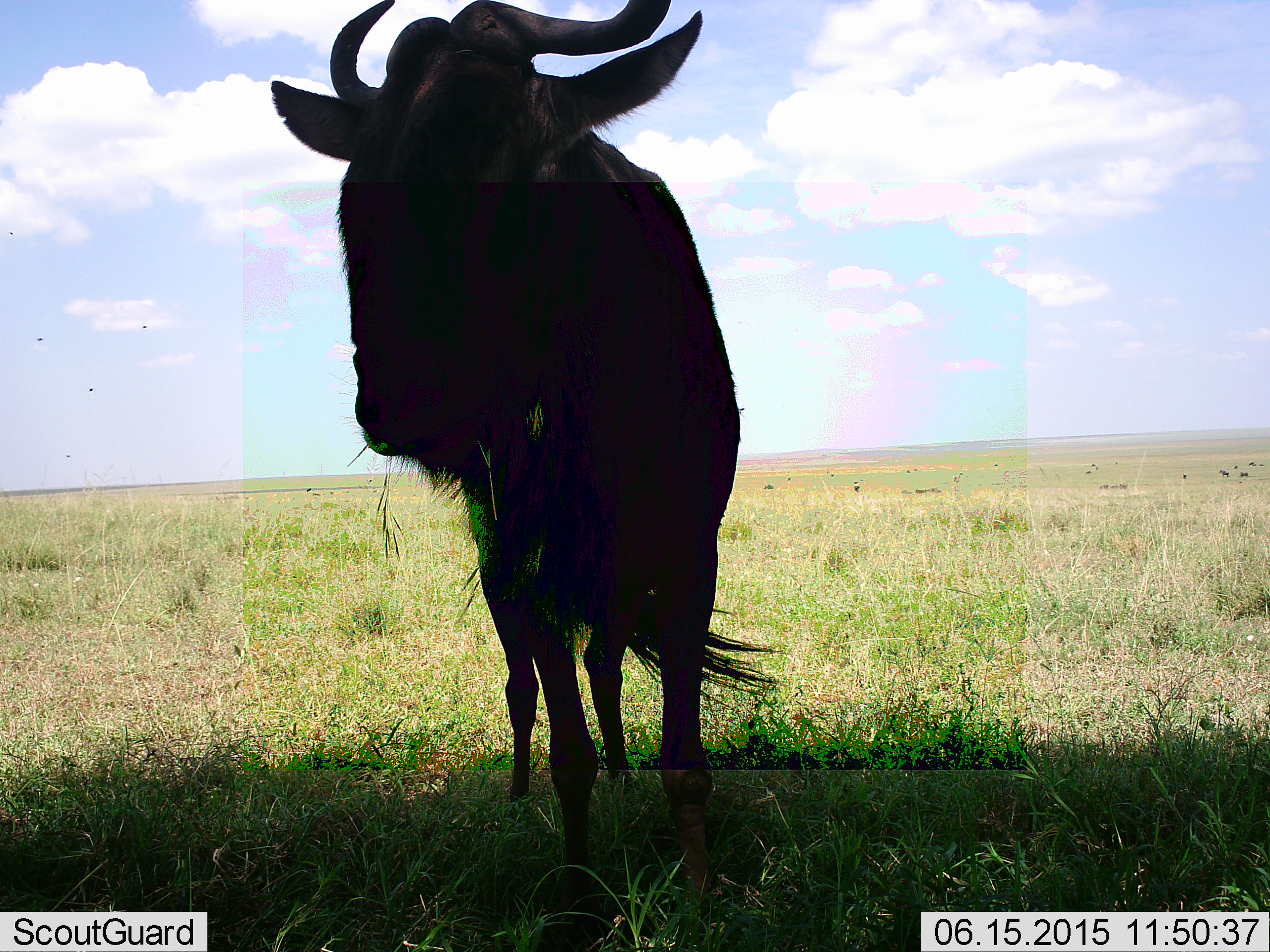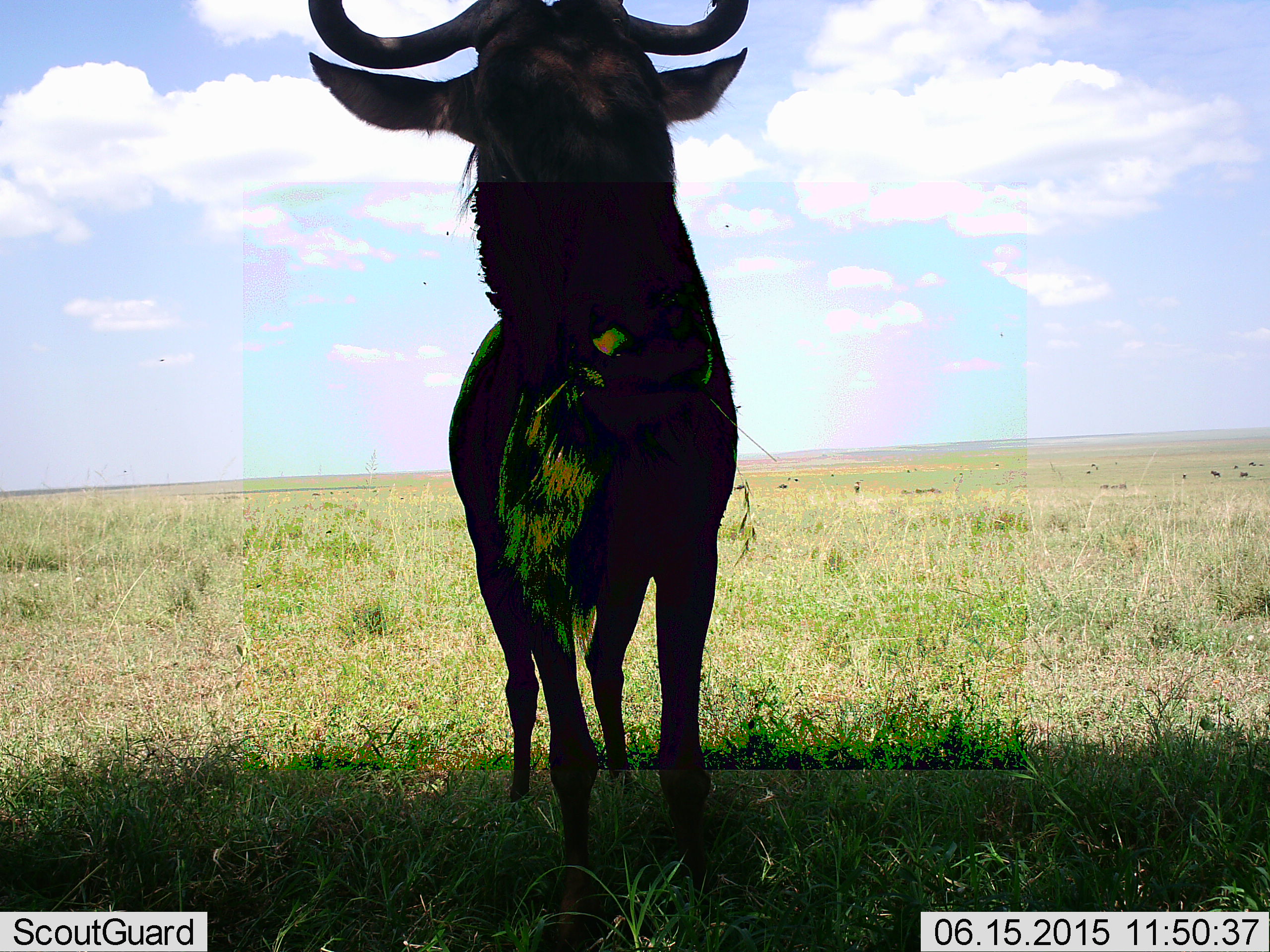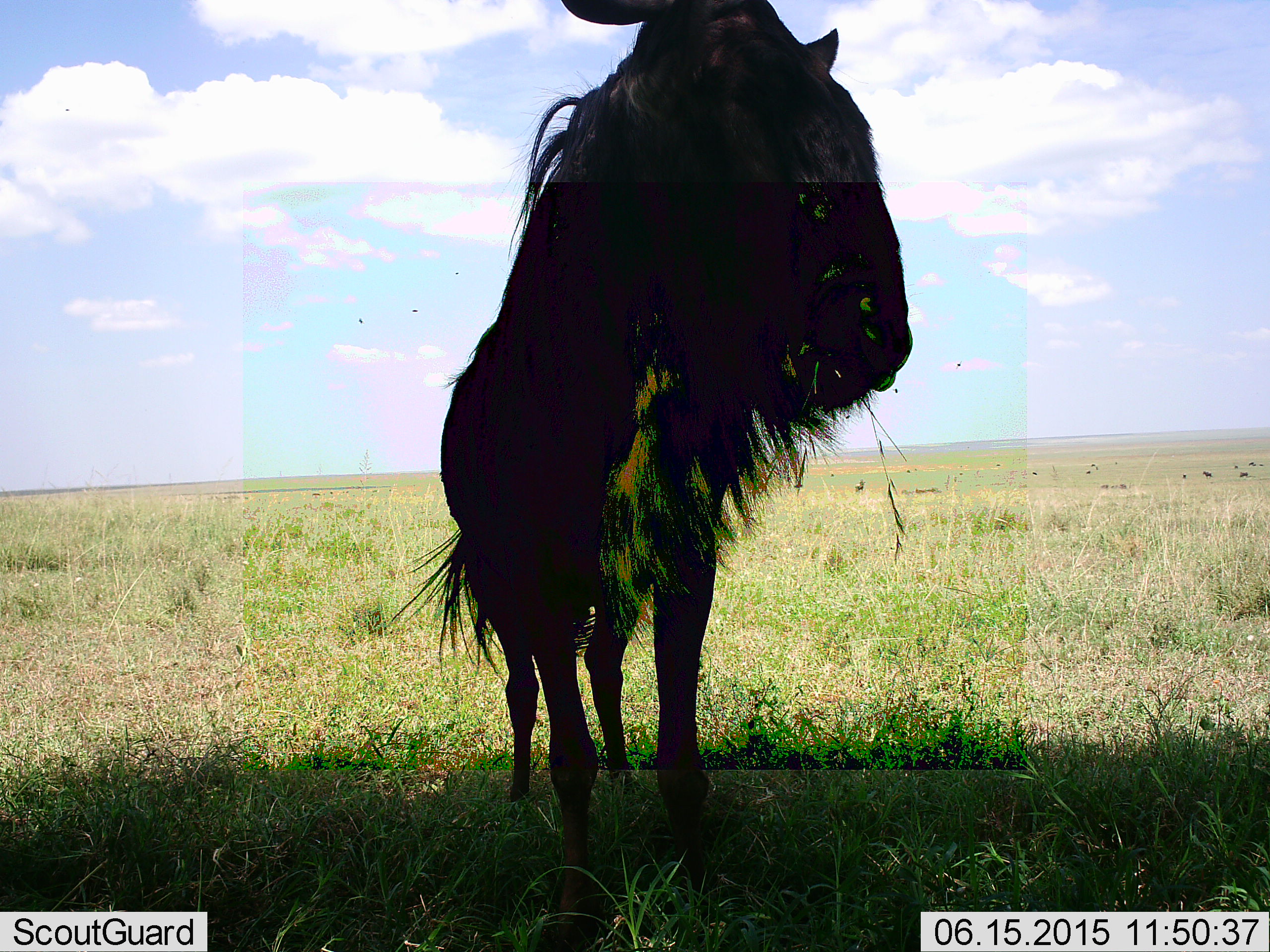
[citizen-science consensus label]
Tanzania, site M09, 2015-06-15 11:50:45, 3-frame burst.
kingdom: Animalia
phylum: Chordata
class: Mammalia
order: Artiodactyla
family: Bovidae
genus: Connochaetes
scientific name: Connochaetes taurinus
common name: blue wildebeest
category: wildebeest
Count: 1.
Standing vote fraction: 100%.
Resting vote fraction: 0%.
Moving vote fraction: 20%.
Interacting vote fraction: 0%.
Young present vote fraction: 0%.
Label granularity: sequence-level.